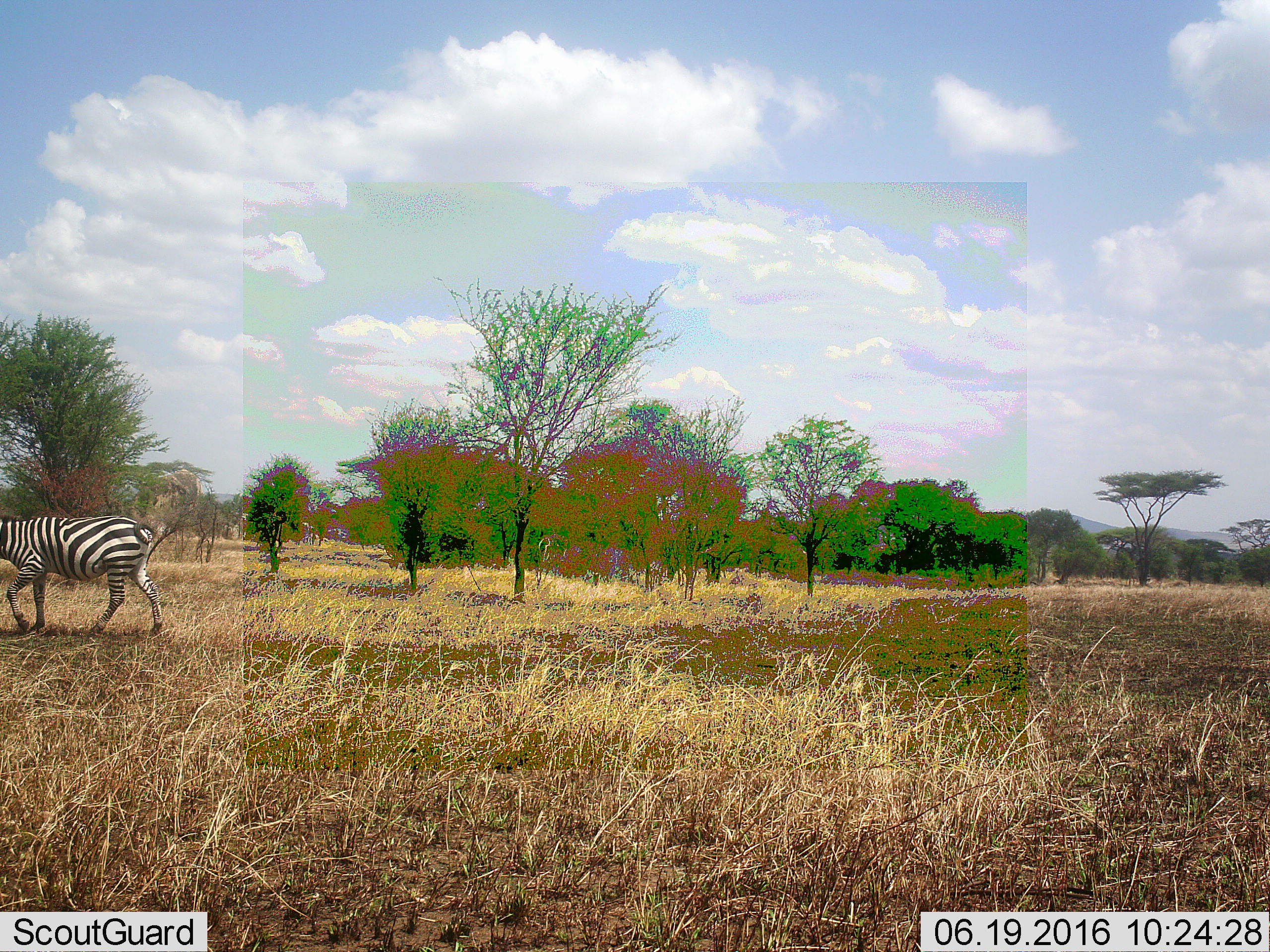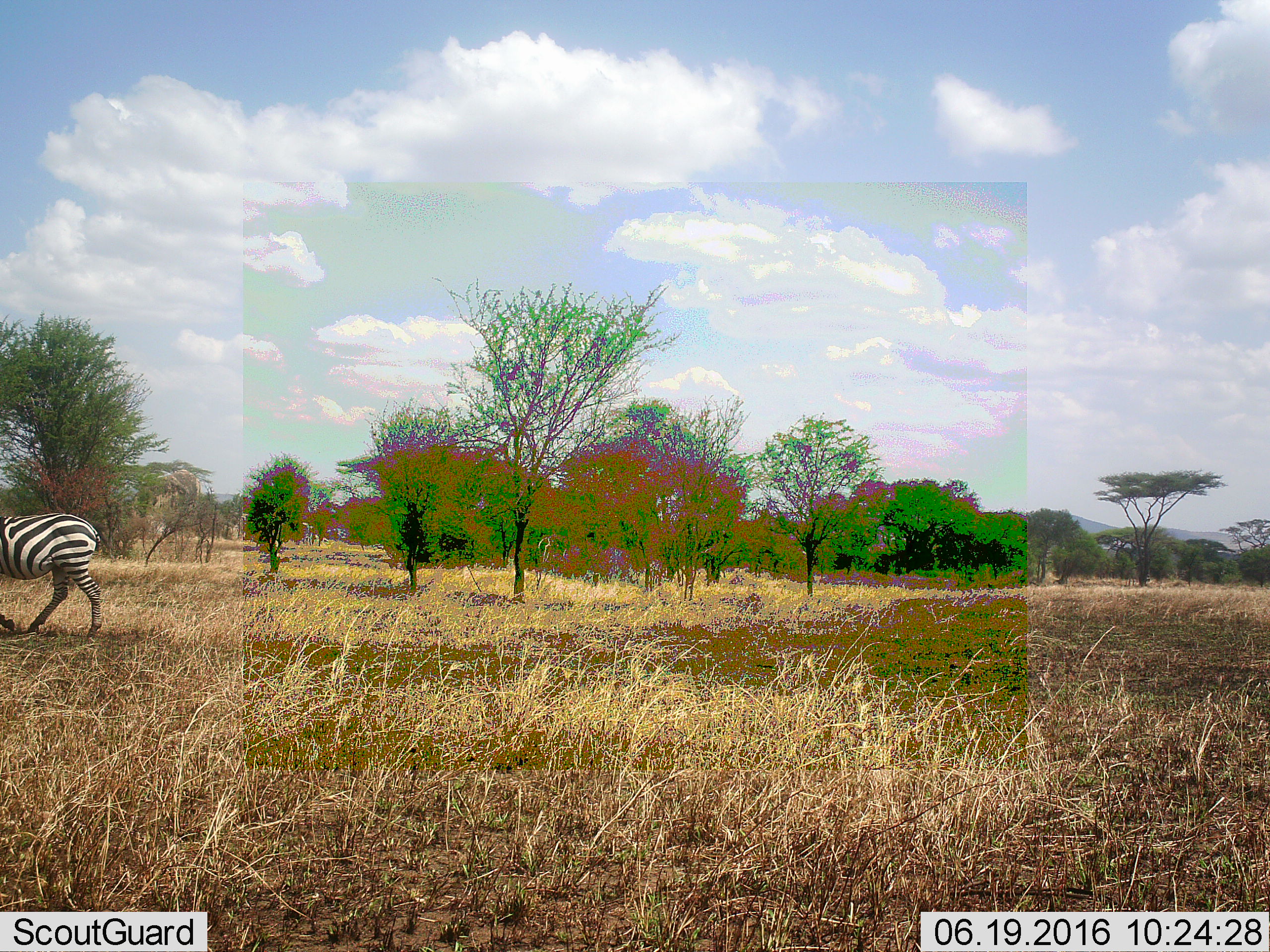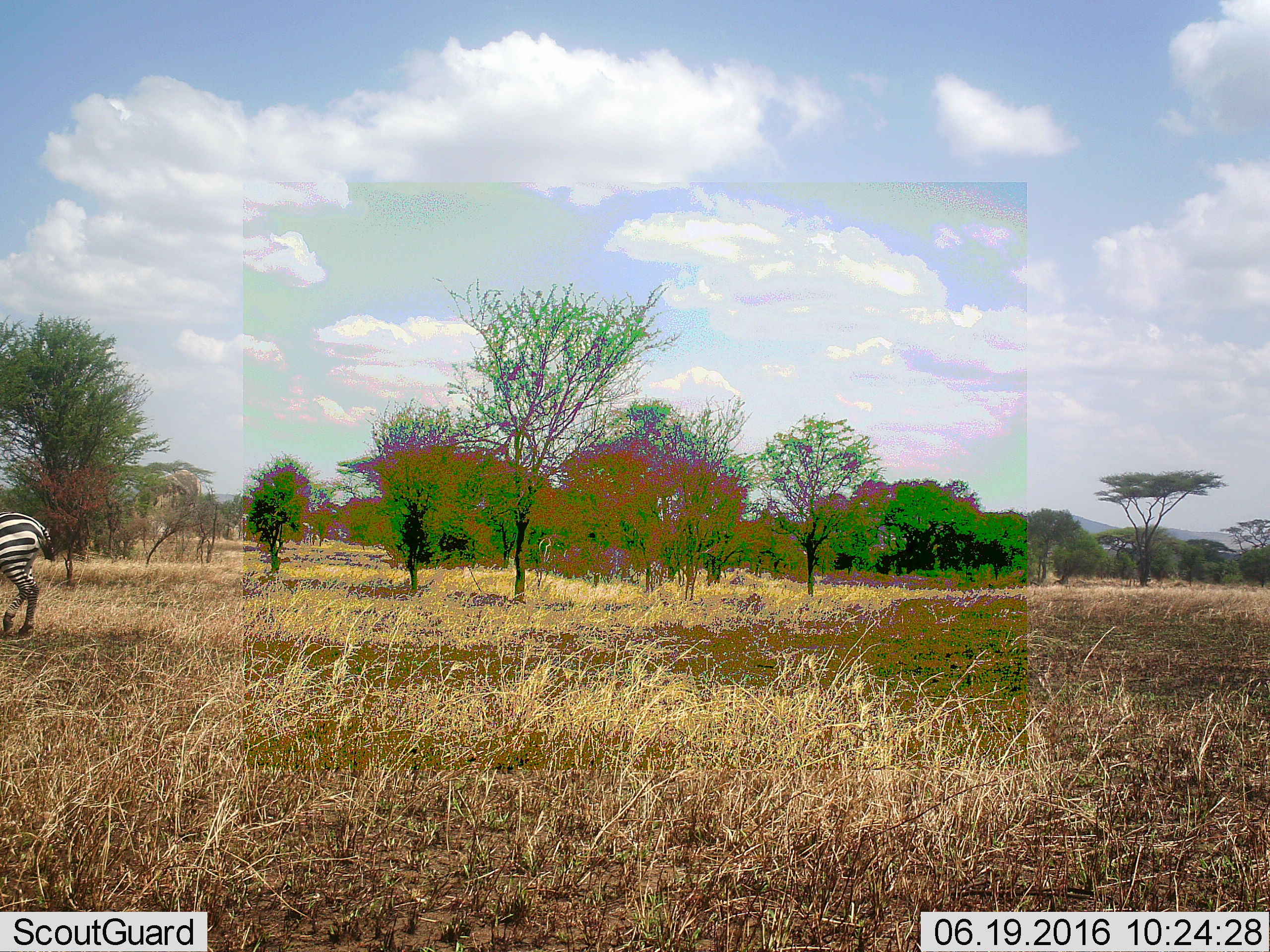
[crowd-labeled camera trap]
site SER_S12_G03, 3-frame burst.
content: unidentified animal